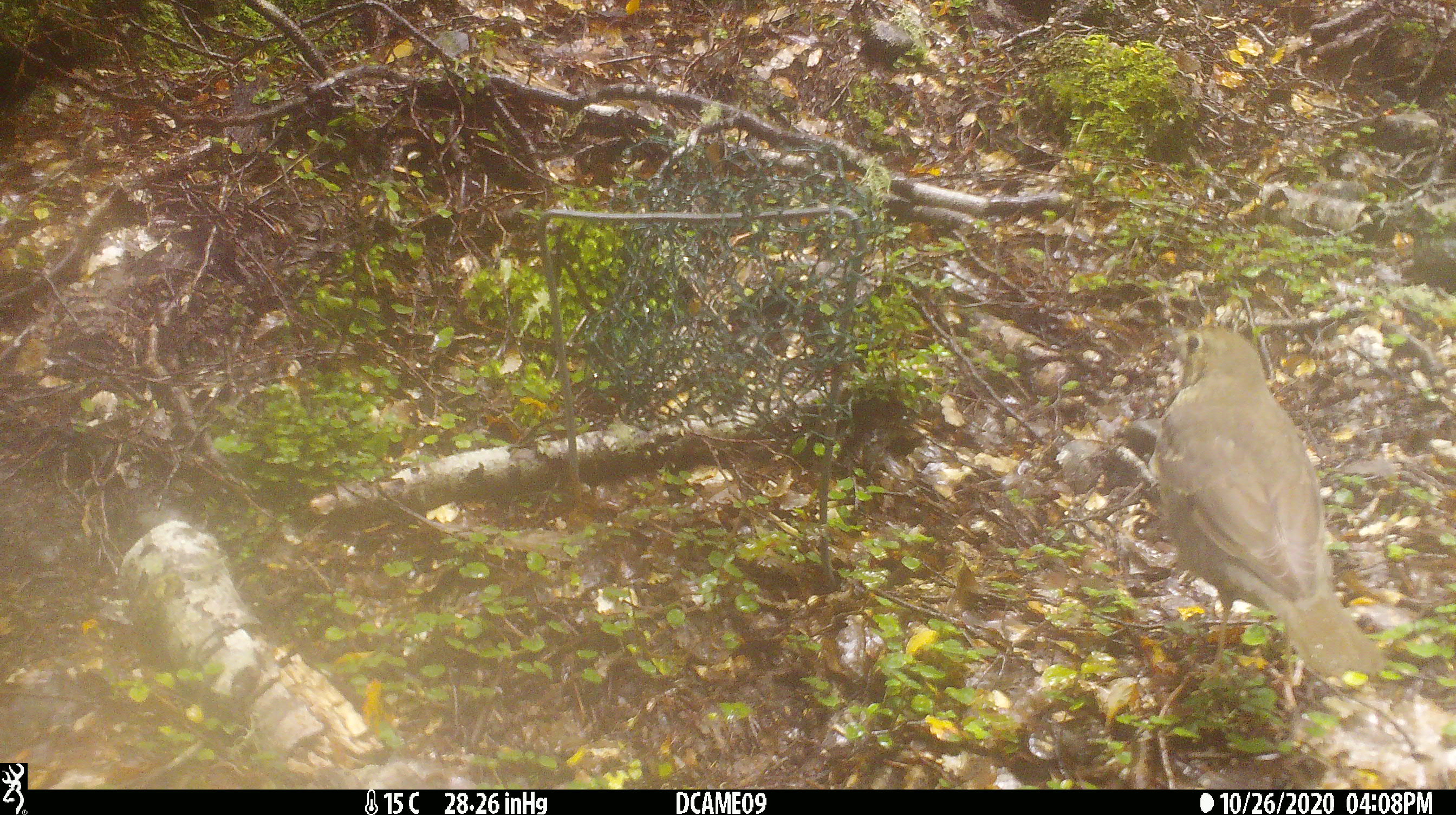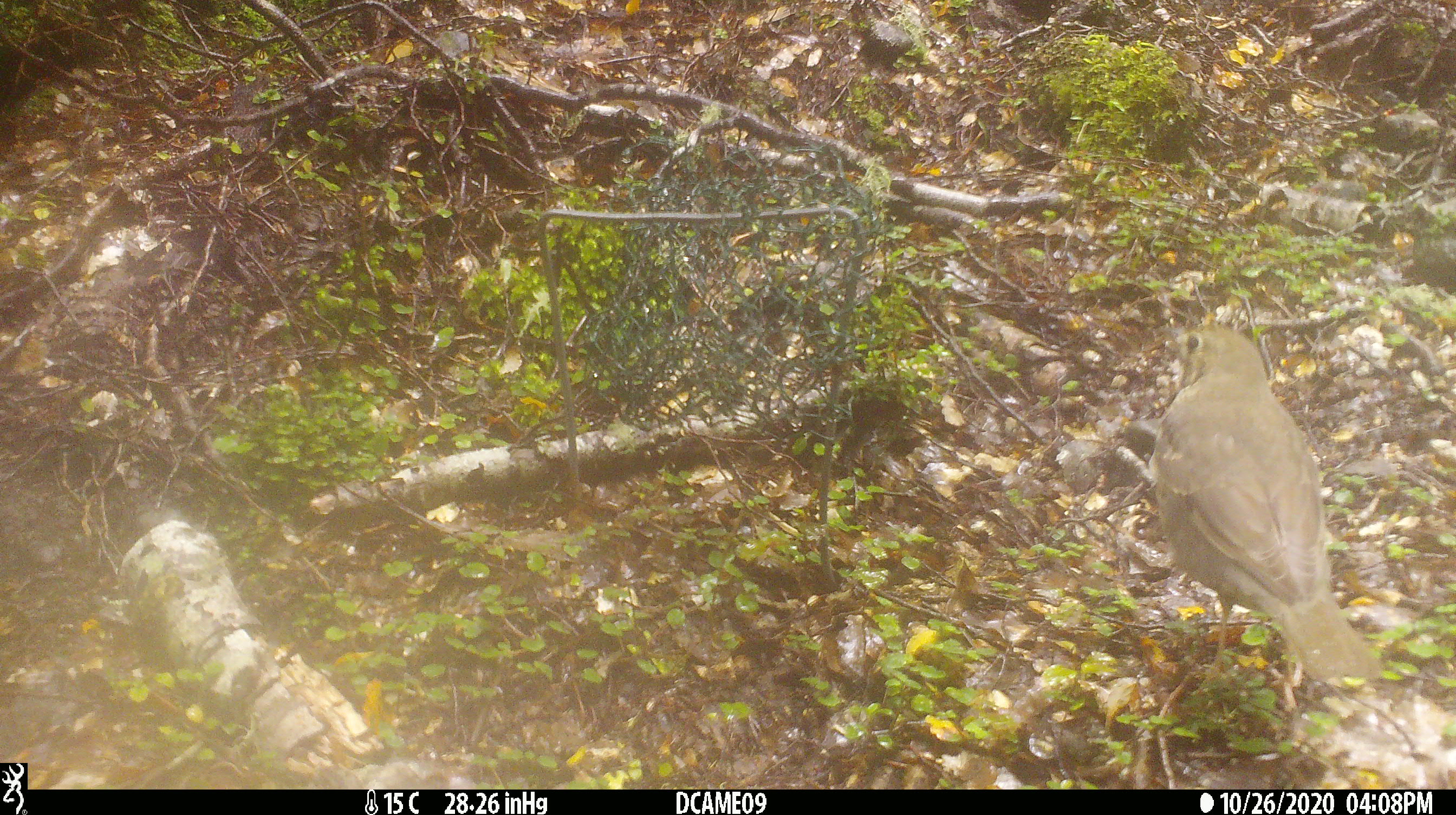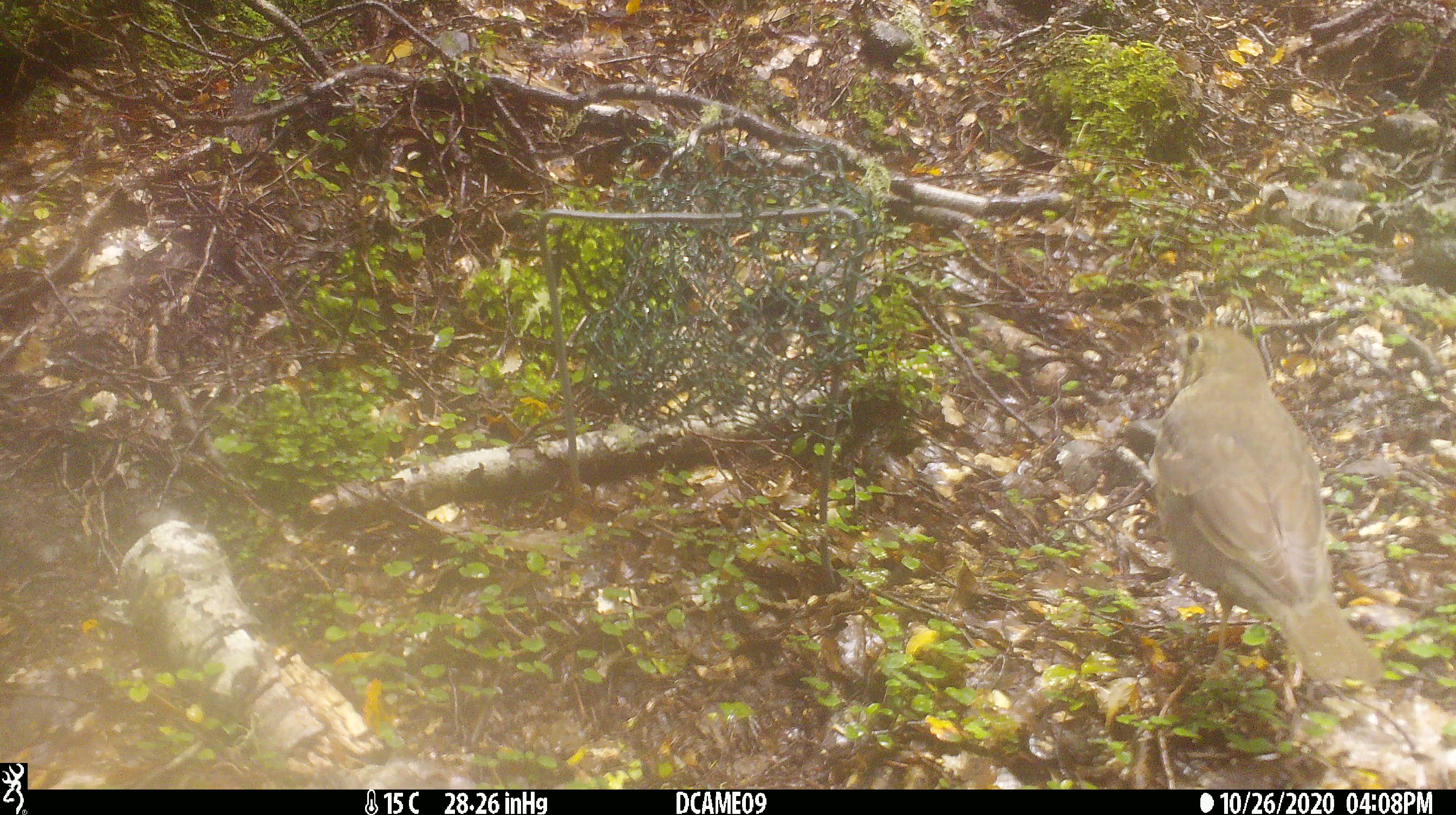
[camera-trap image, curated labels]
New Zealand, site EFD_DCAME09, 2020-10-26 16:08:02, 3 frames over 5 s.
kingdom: Animalia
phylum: Chordata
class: Aves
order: Passeriformes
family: Turdidae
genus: Turdus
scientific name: Turdus philomelos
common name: song thrush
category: thrush